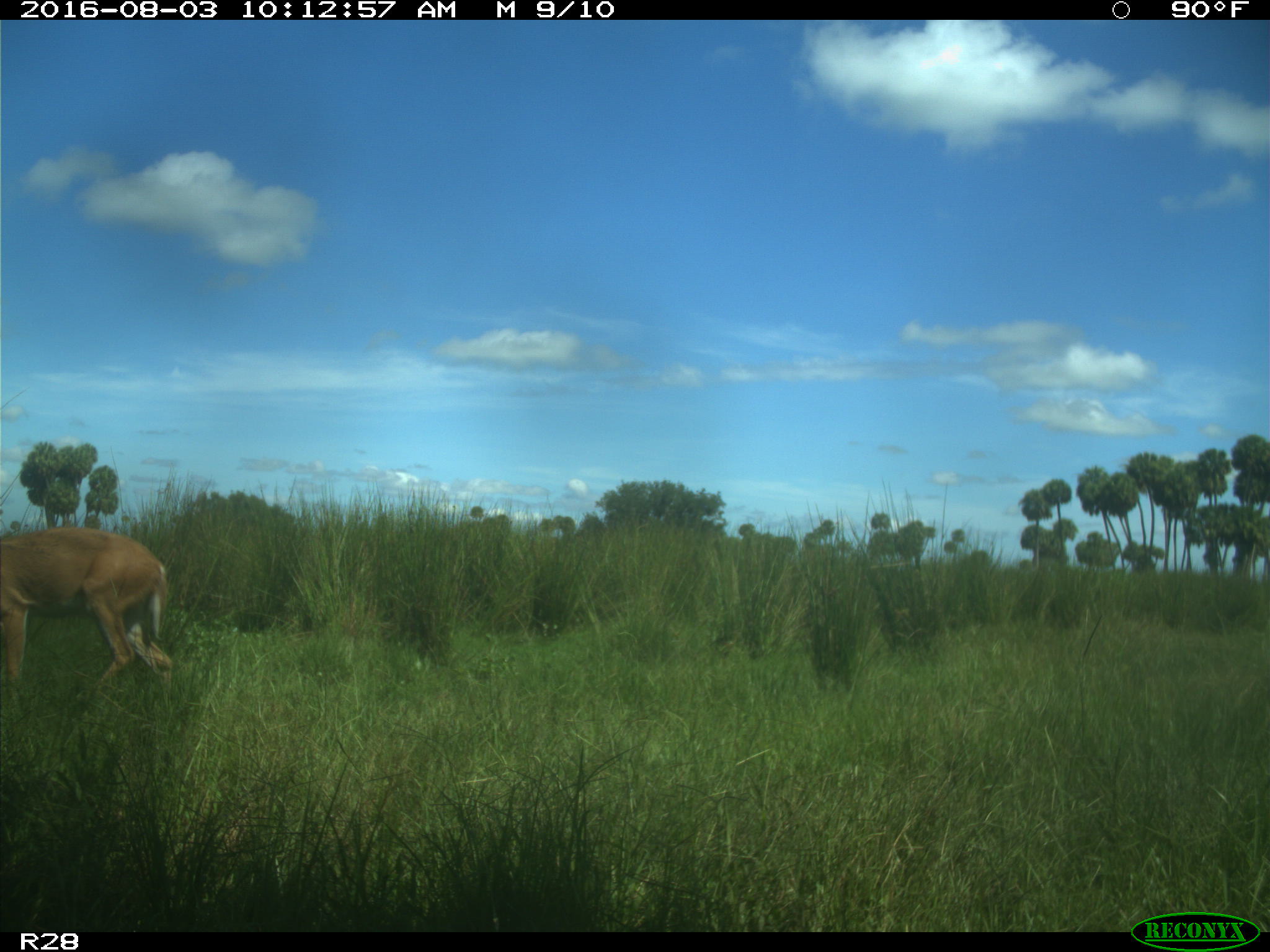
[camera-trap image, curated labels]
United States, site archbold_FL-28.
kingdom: Animalia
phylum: Chordata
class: Mammalia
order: Artiodactyla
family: Cervidae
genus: Odocoileus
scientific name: Odocoileus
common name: deer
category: unidentified deer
Unidentified deer (deer) (Odocoileus).